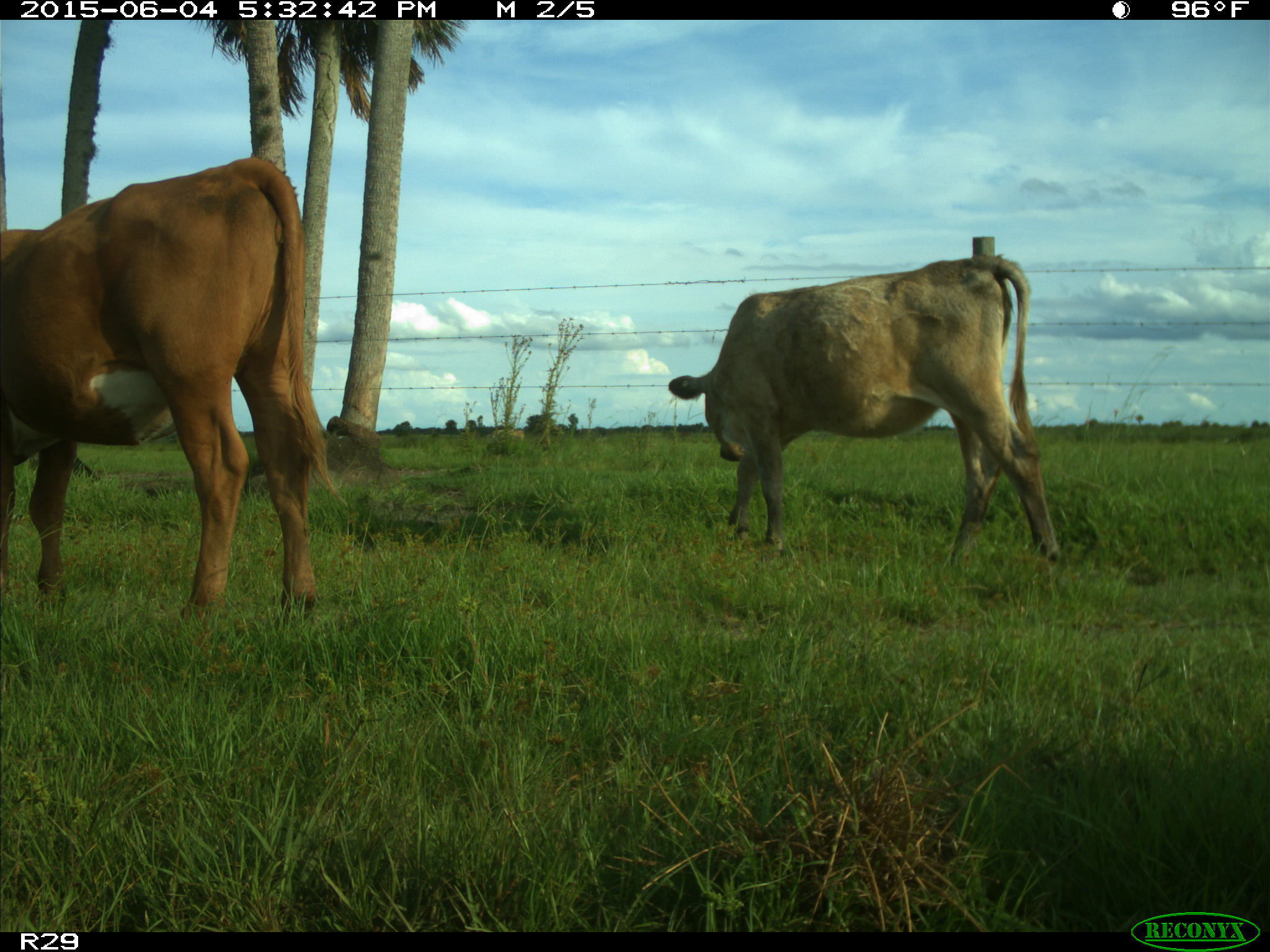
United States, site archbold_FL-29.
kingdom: Animalia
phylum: Chordata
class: Mammalia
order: Artiodactyla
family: Bovidae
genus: Bos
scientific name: Bos taurus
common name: domestic cow